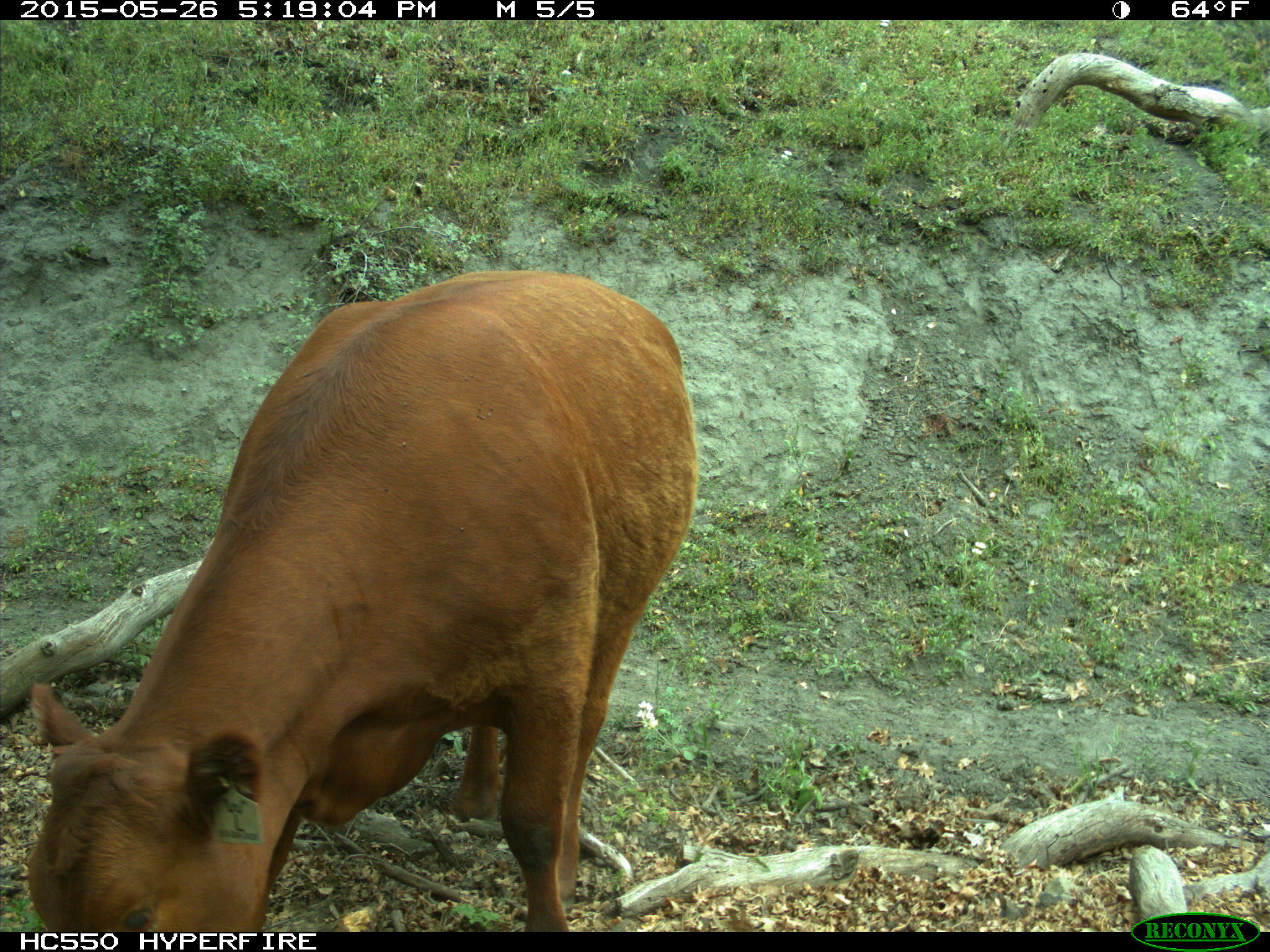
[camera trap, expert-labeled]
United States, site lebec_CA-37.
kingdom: Animalia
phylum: Chordata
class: Mammalia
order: Artiodactyla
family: Bovidae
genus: Bos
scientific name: Bos taurus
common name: domestic cow